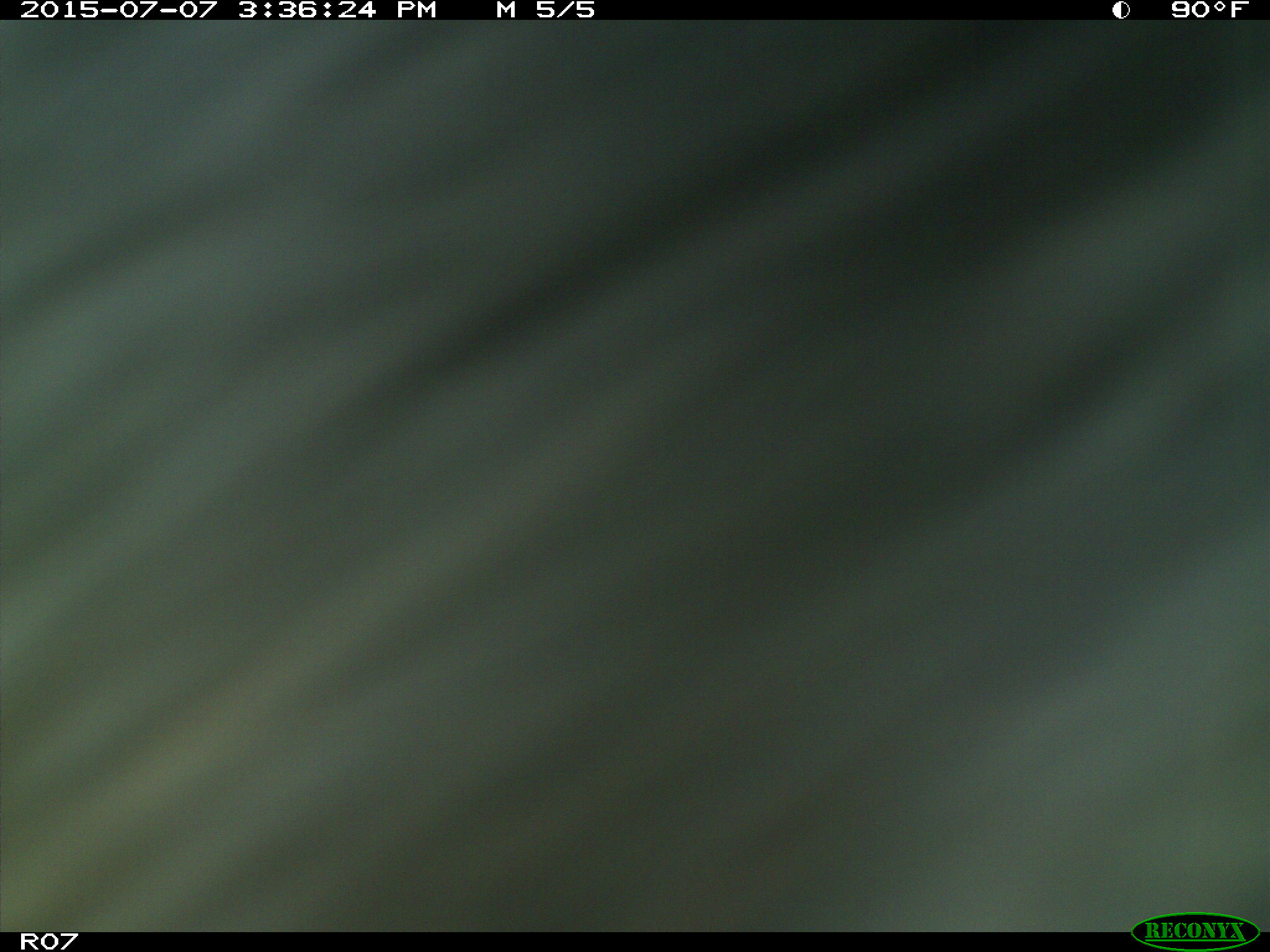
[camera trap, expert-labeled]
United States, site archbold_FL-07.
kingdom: Animalia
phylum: Chordata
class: Mammalia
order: Artiodactyla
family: Bovidae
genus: Bos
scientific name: Bos taurus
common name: domestic cow